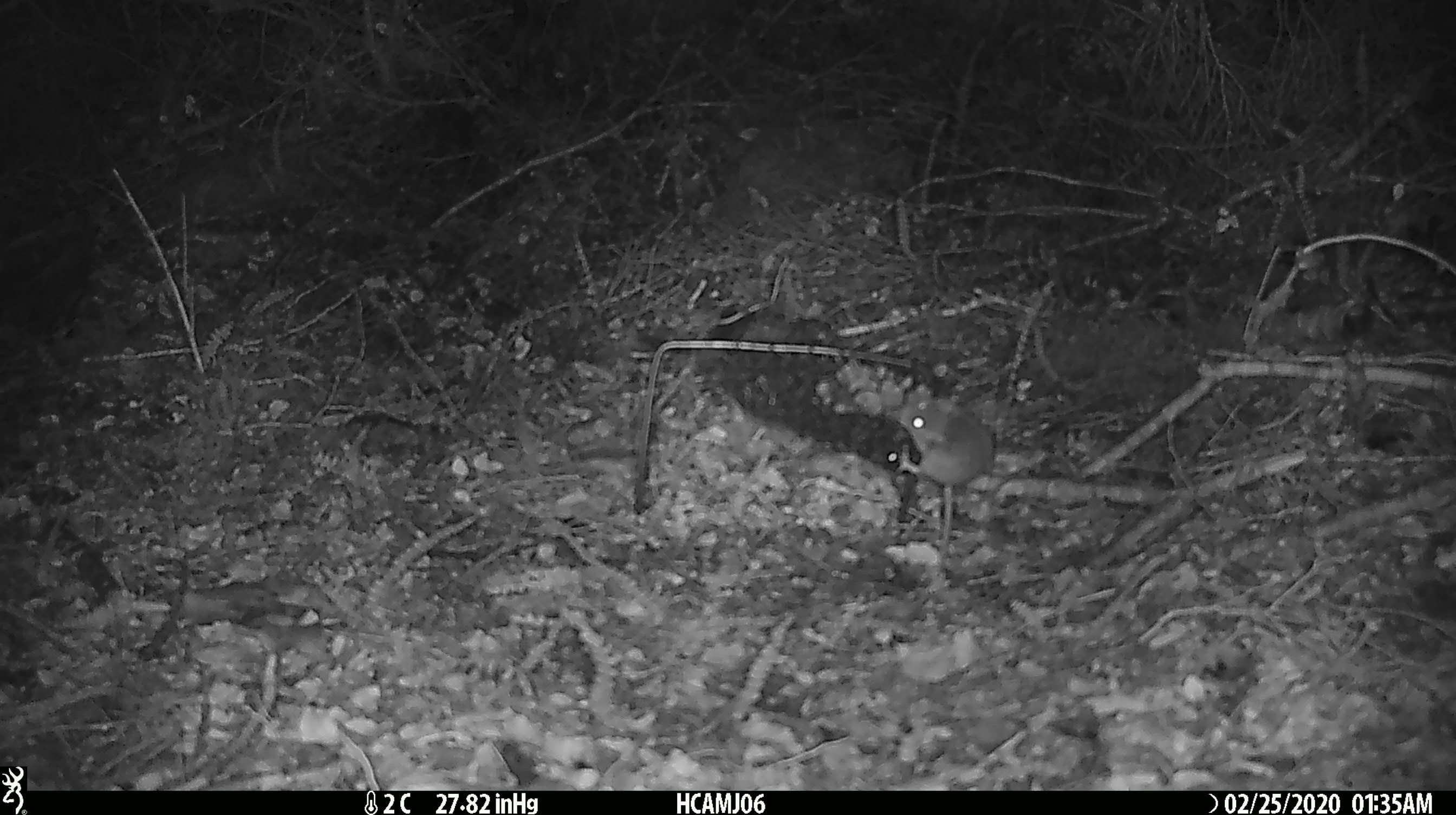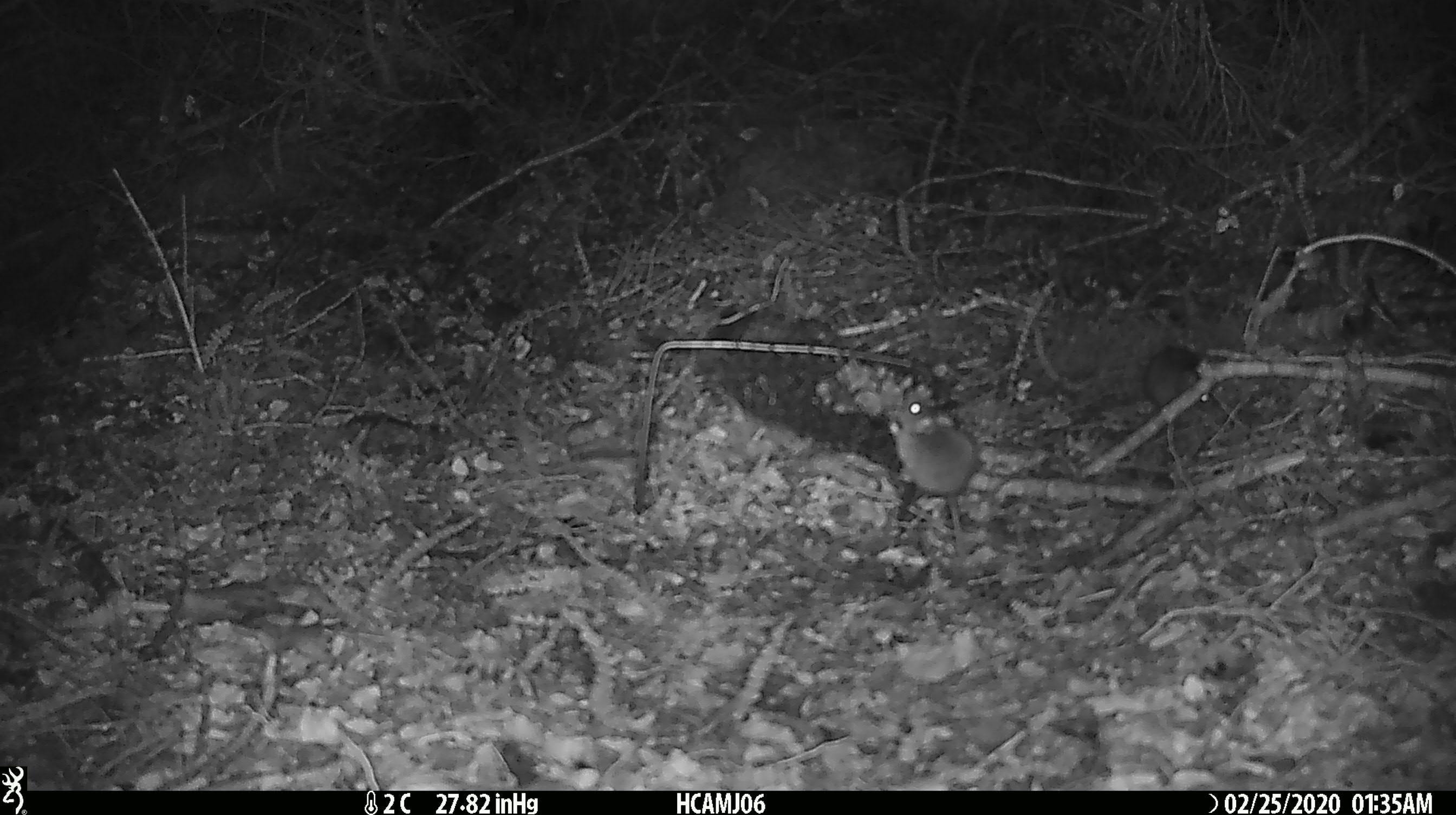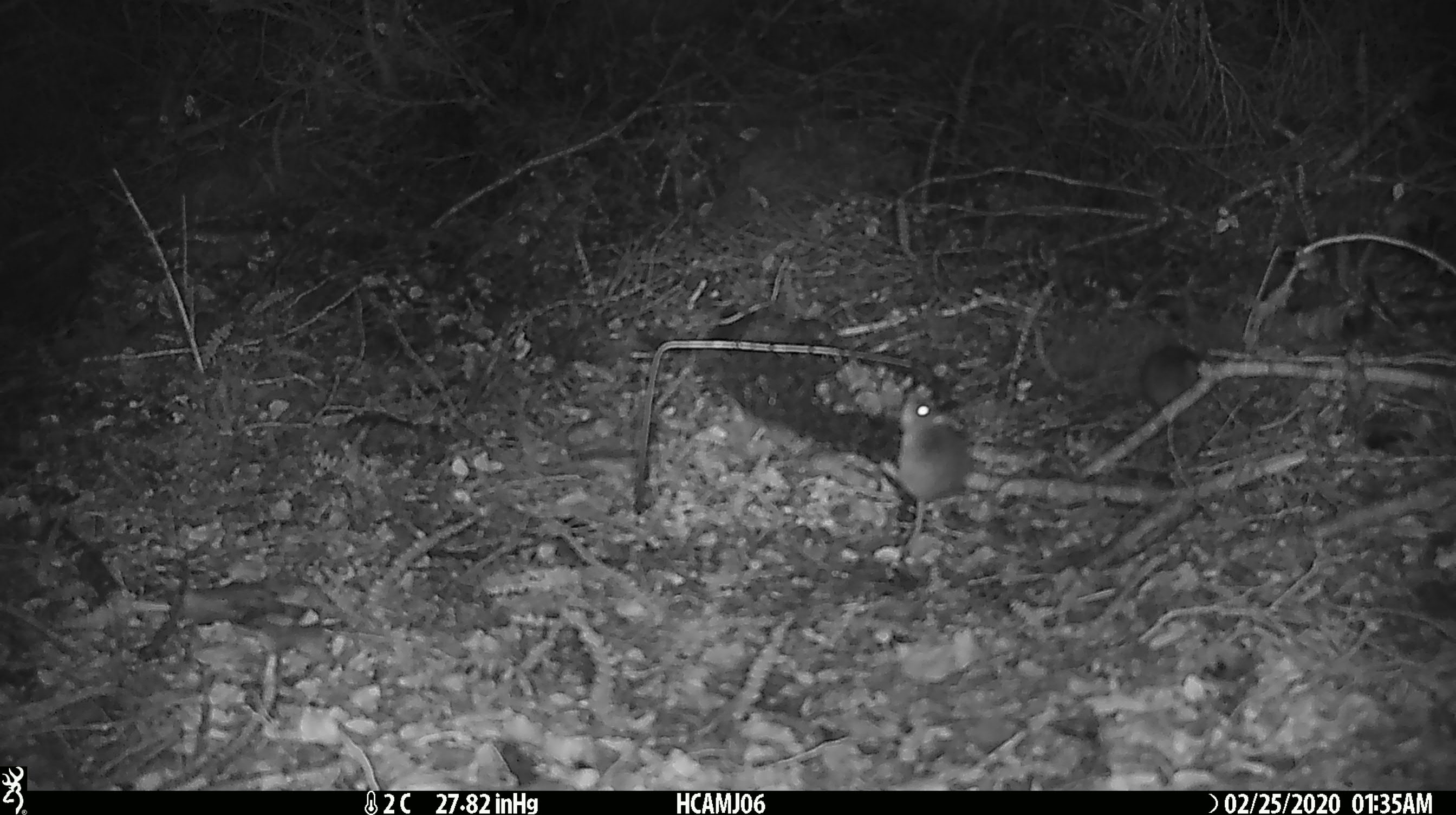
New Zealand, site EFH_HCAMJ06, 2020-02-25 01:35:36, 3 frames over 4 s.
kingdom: Animalia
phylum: Chordata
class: Mammalia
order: Rodentia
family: Muridae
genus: Mus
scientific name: Mus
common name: mouse